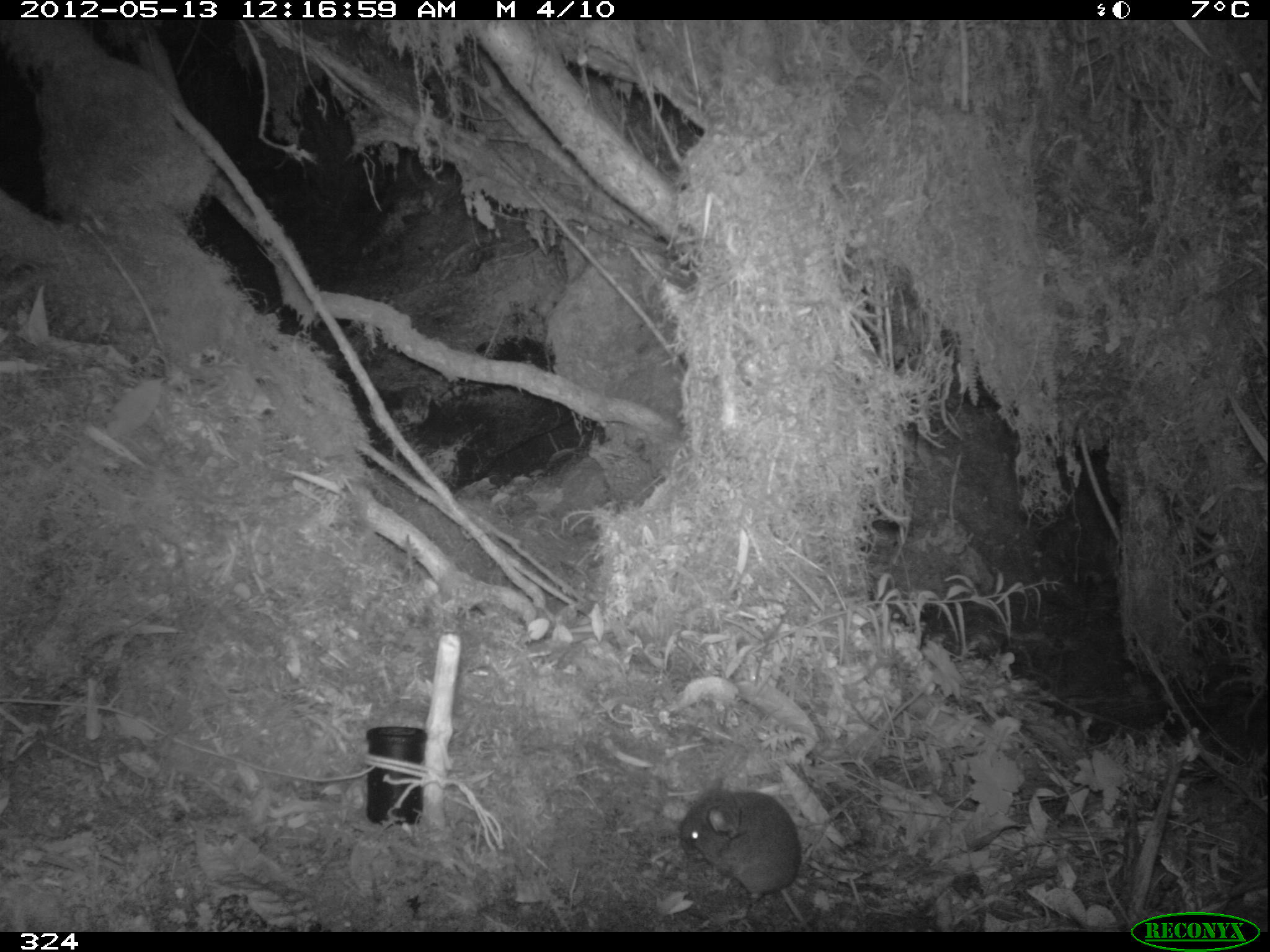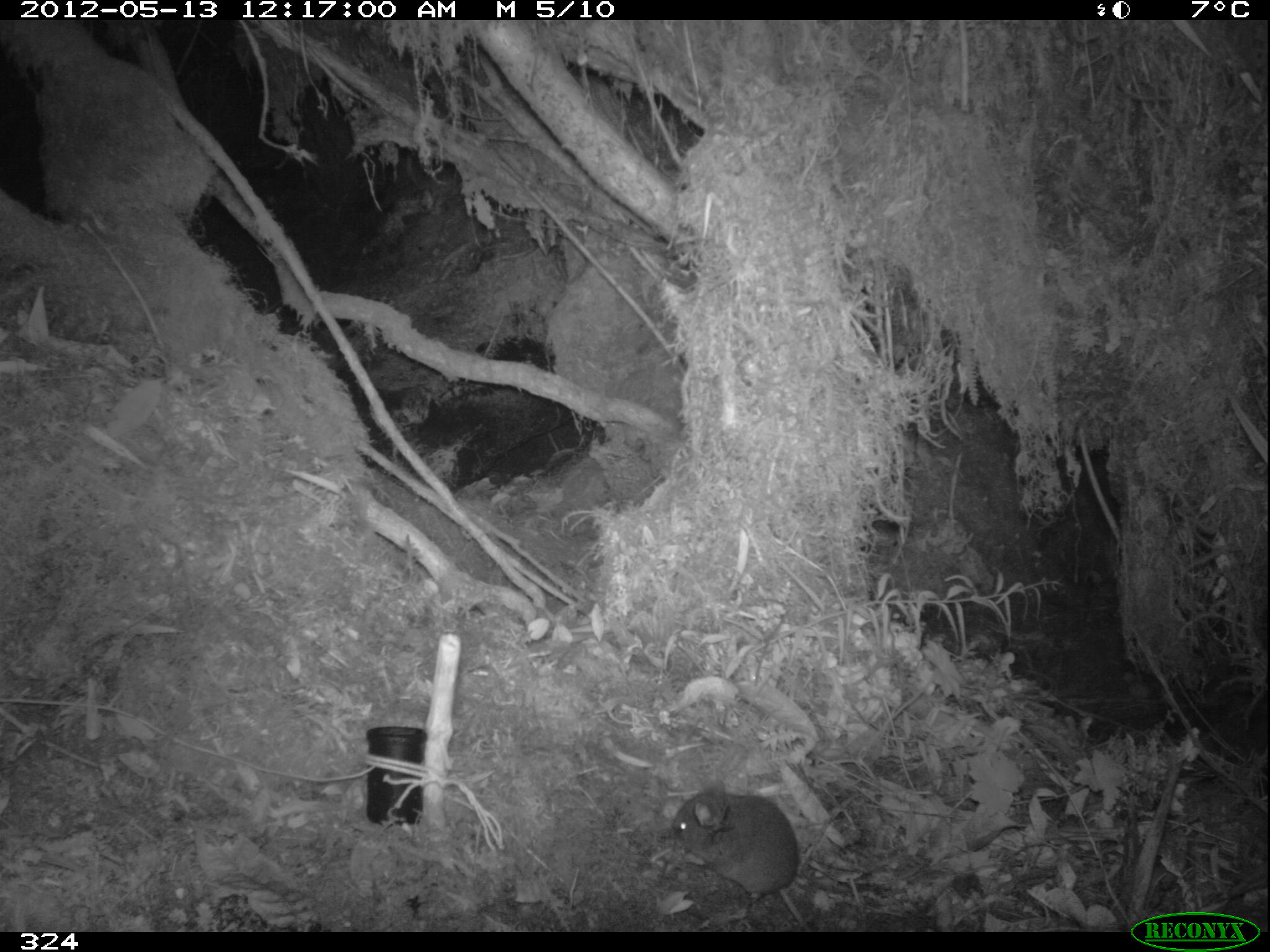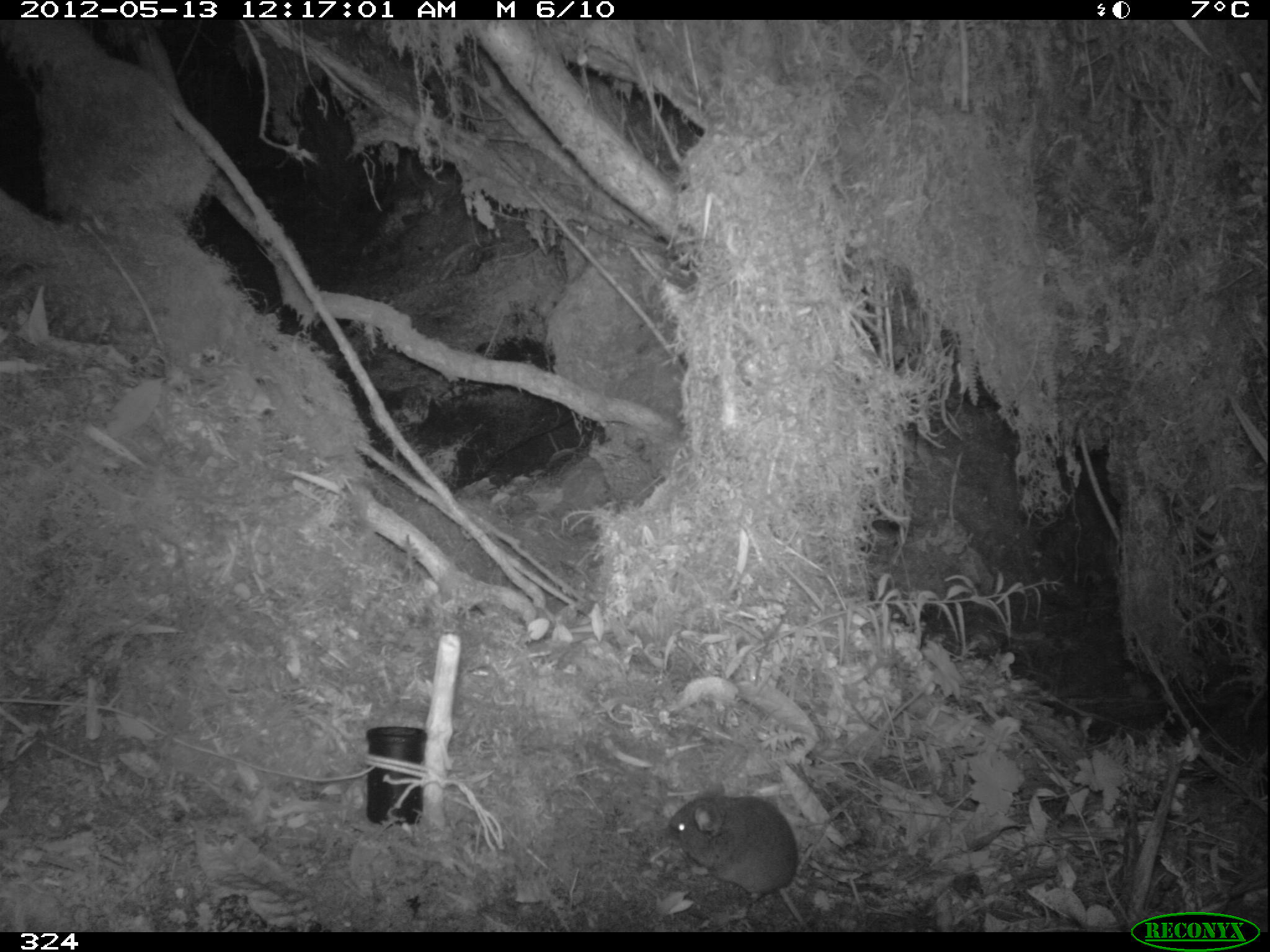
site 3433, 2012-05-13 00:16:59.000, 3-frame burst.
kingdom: Animalia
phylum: Chordata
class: Mammalia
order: Rodentia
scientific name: Rodentia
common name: rodents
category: unknown rodent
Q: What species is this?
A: Unknown rodent (rodents) (Rodentia).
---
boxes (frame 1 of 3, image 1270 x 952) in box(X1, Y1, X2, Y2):
unknown rodent: box(680, 791, 814, 931)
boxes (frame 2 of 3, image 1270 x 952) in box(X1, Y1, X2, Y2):
unknown rodent: box(672, 781, 812, 932)